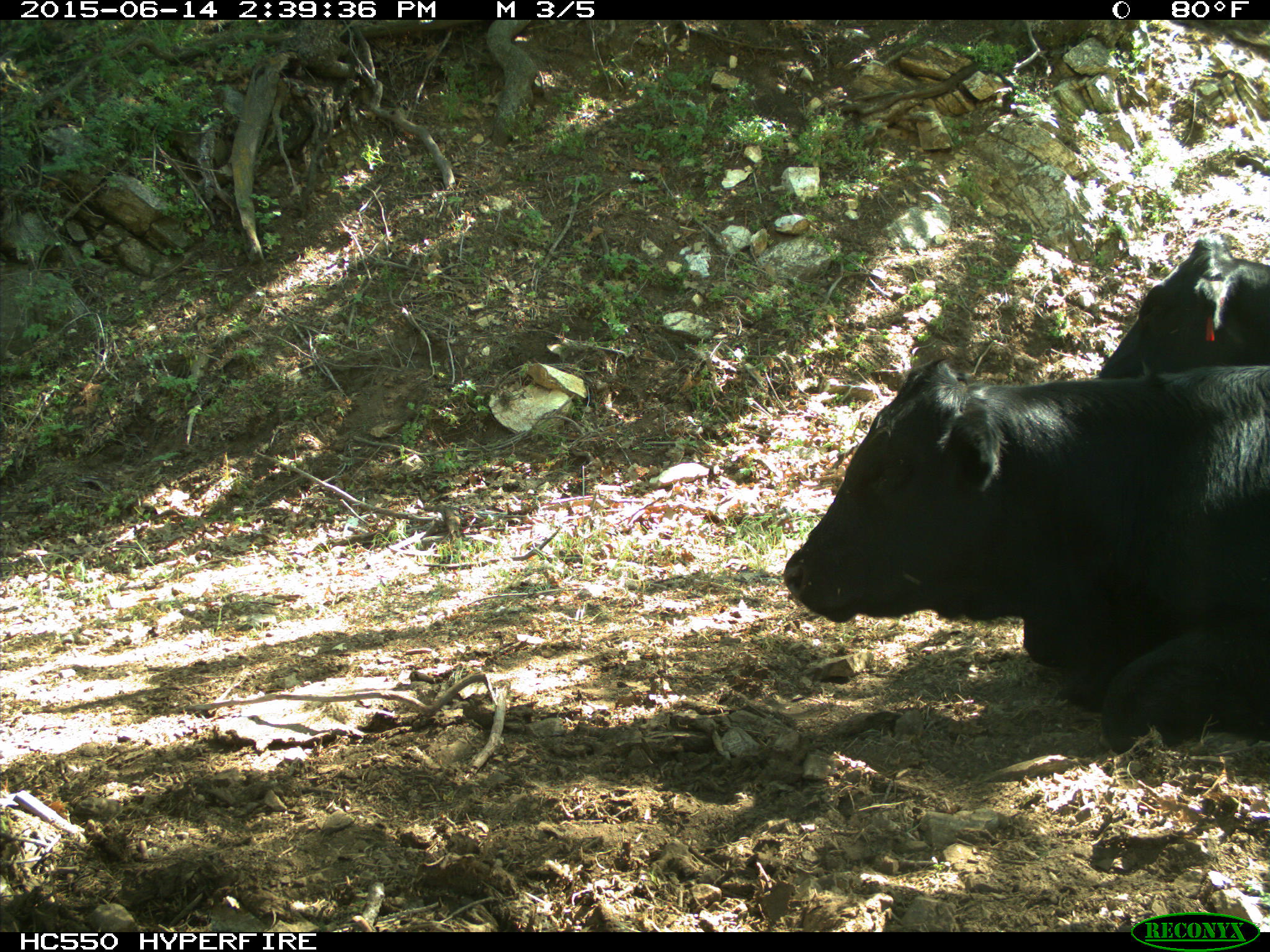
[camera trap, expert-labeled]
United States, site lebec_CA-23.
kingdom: Animalia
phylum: Chordata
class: Mammalia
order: Artiodactyla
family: Bovidae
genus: Bos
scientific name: Bos taurus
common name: domestic cow